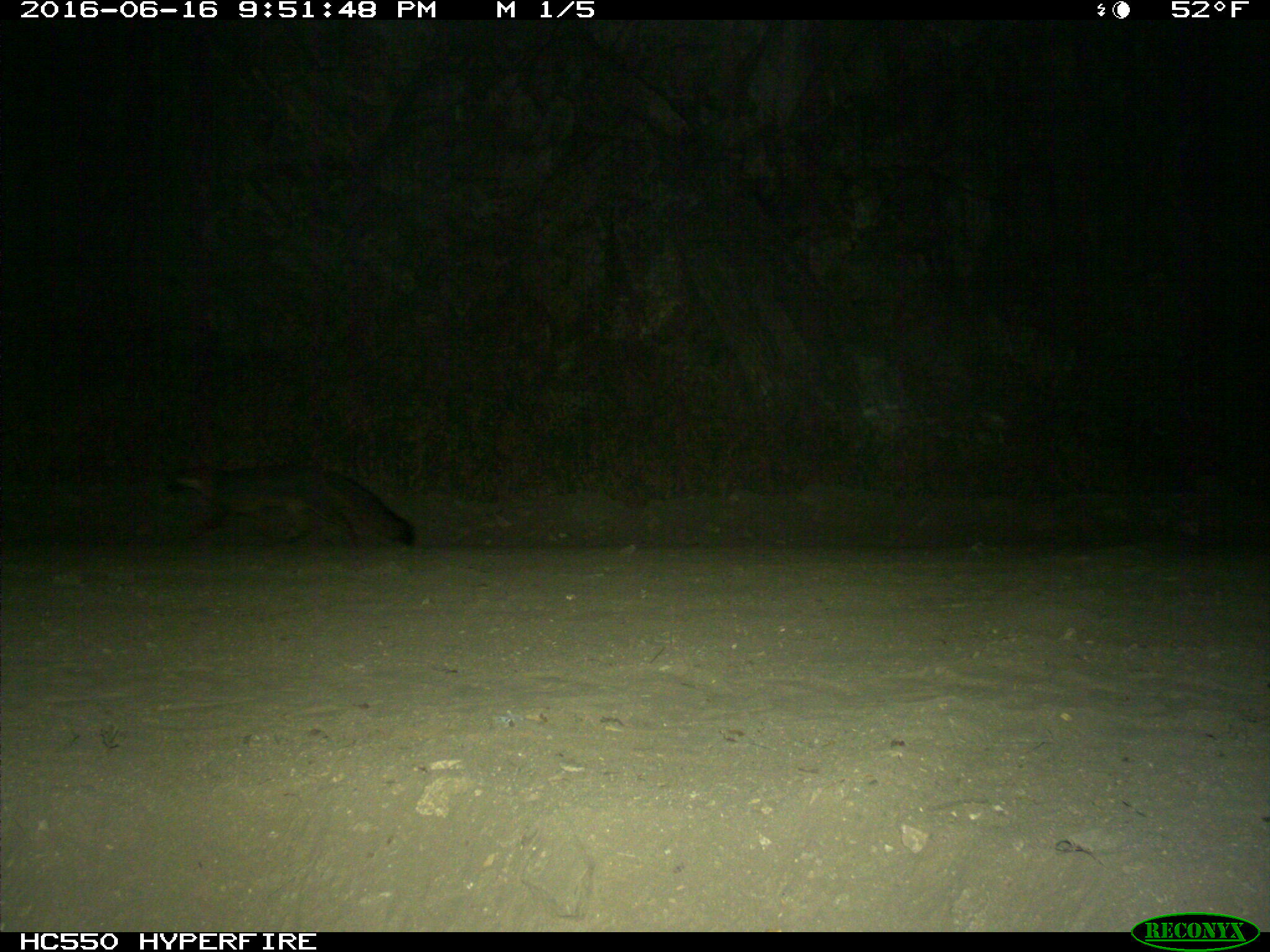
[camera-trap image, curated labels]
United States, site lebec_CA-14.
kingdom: Animalia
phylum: Chordata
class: Mammalia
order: Carnivora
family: Canidae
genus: Urocyon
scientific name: Urocyon cinereoargenteus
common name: gray fox